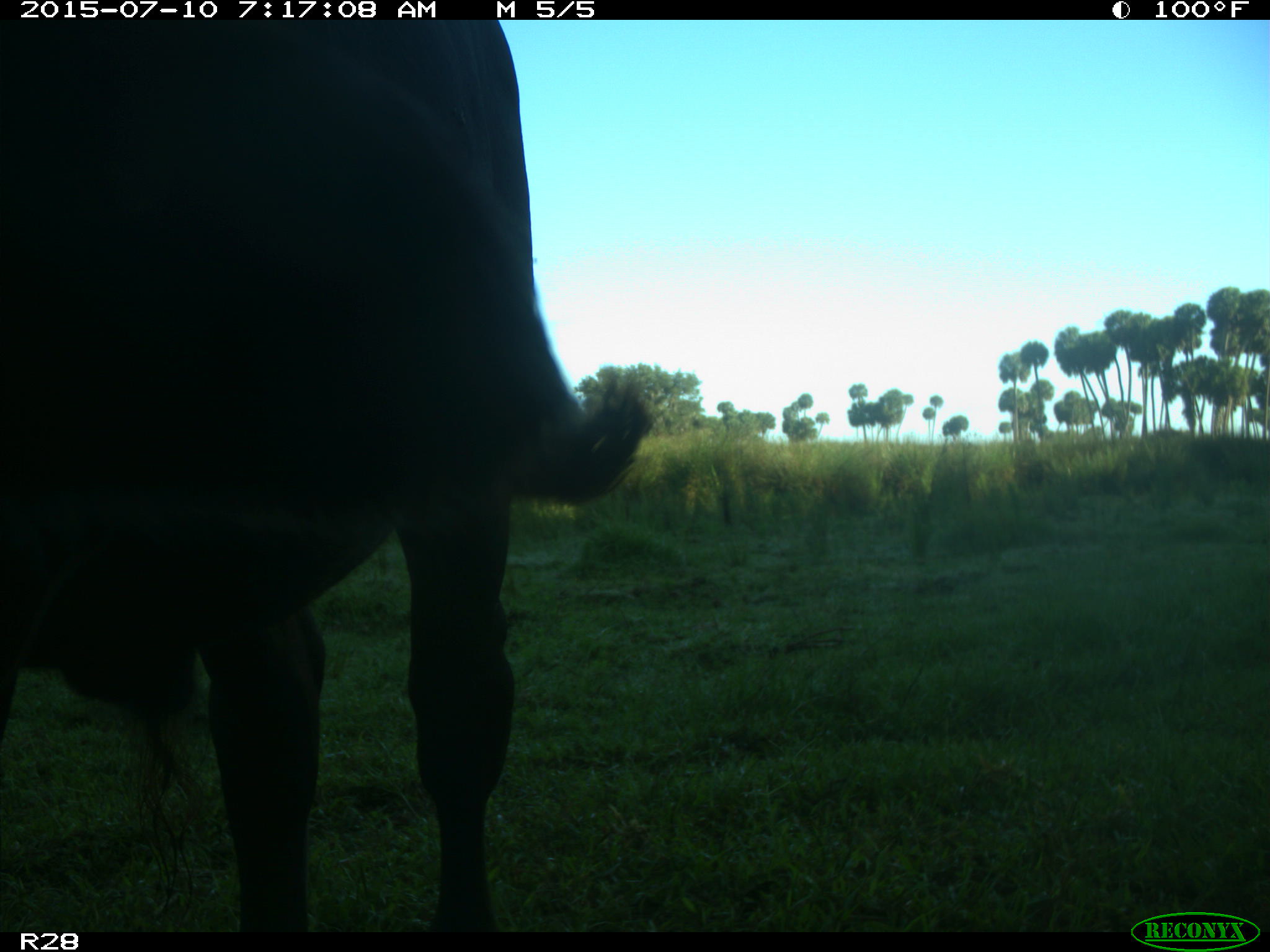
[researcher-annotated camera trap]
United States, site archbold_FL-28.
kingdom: Animalia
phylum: Chordata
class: Mammalia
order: Artiodactyla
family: Bovidae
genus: Bos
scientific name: Bos taurus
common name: domestic cow